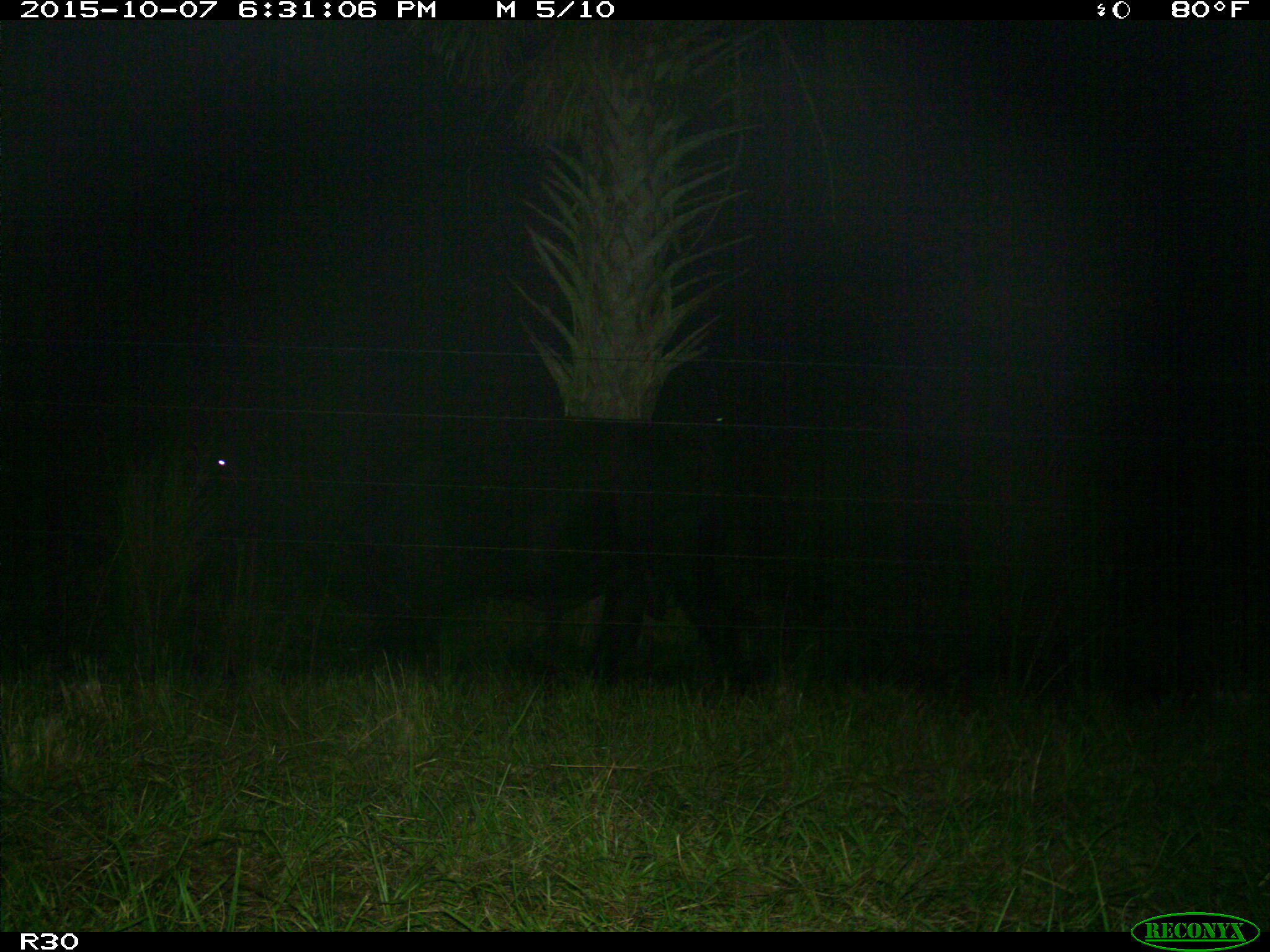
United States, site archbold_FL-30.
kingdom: Animalia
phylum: Chordata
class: Mammalia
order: Artiodactyla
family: Bovidae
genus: Bos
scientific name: Bos taurus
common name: domestic cow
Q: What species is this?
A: Bos taurus (domestic cow).